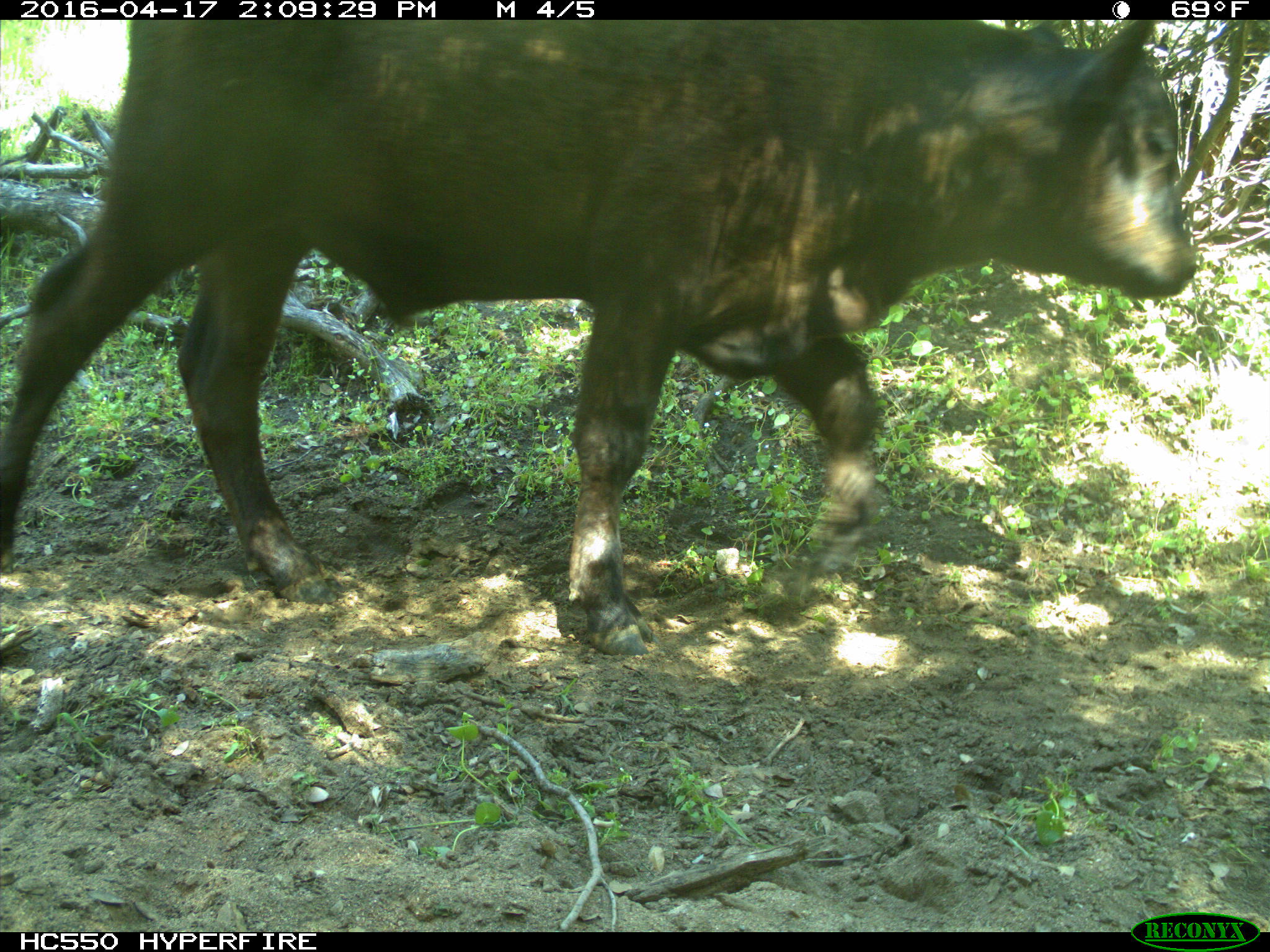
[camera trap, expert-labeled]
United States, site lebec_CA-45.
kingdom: Animalia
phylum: Chordata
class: Mammalia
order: Artiodactyla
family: Bovidae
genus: Bos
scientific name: Bos taurus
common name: domestic cow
Bos taurus (domestic cow).